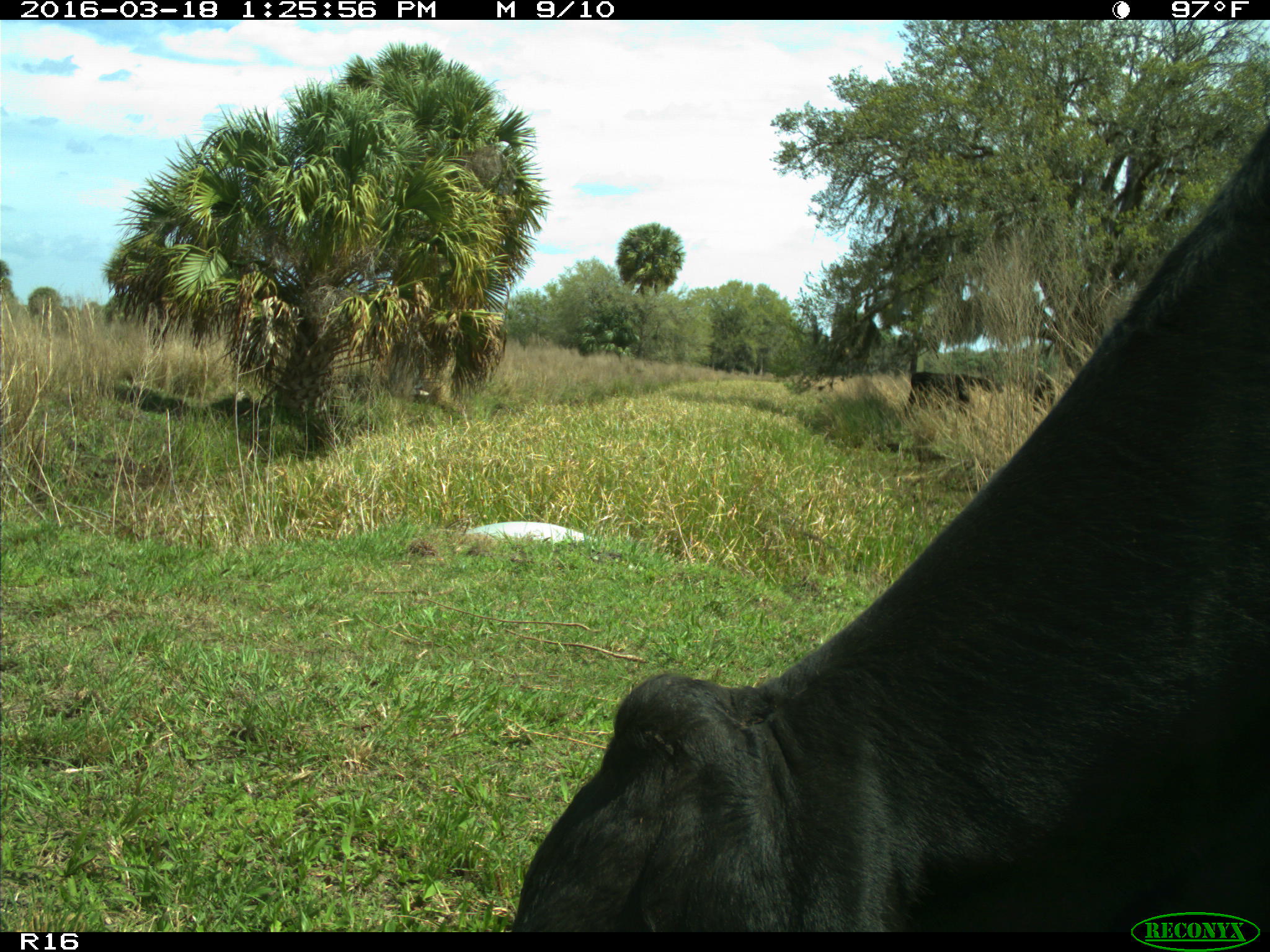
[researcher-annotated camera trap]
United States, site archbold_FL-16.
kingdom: Animalia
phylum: Chordata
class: Mammalia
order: Artiodactyla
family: Bovidae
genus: Bos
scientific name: Bos taurus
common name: domestic cow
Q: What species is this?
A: Bos taurus (domestic cow).